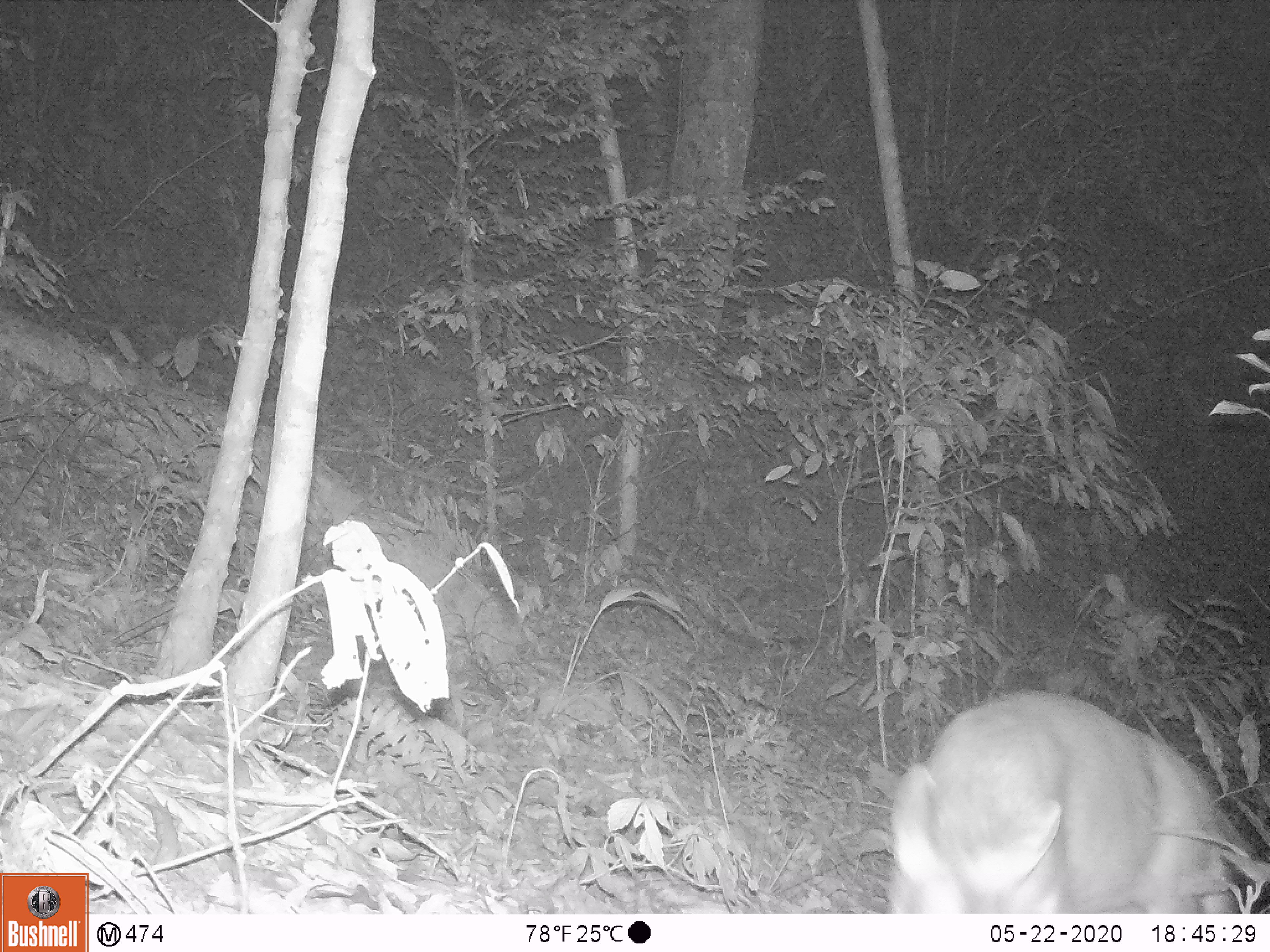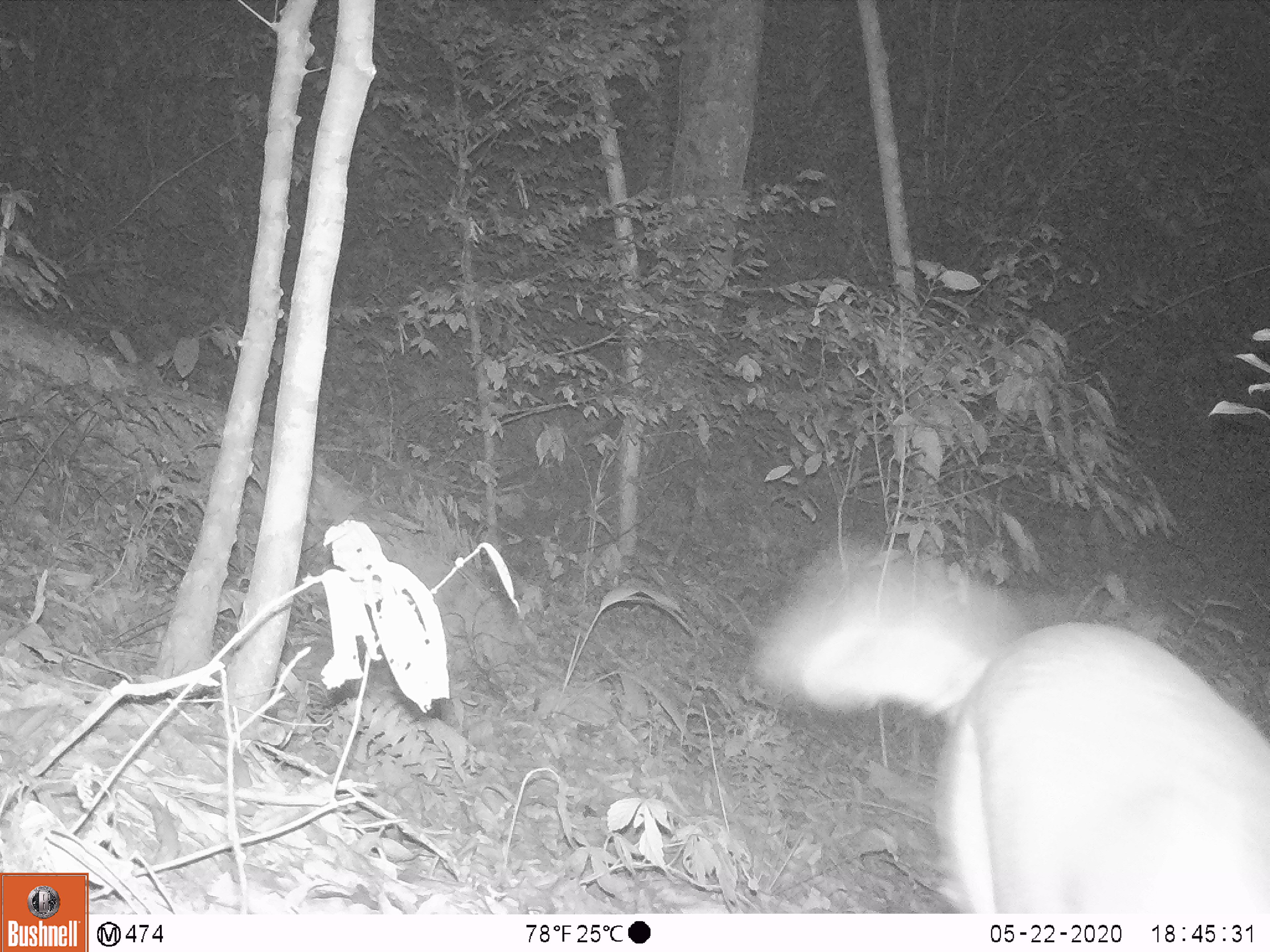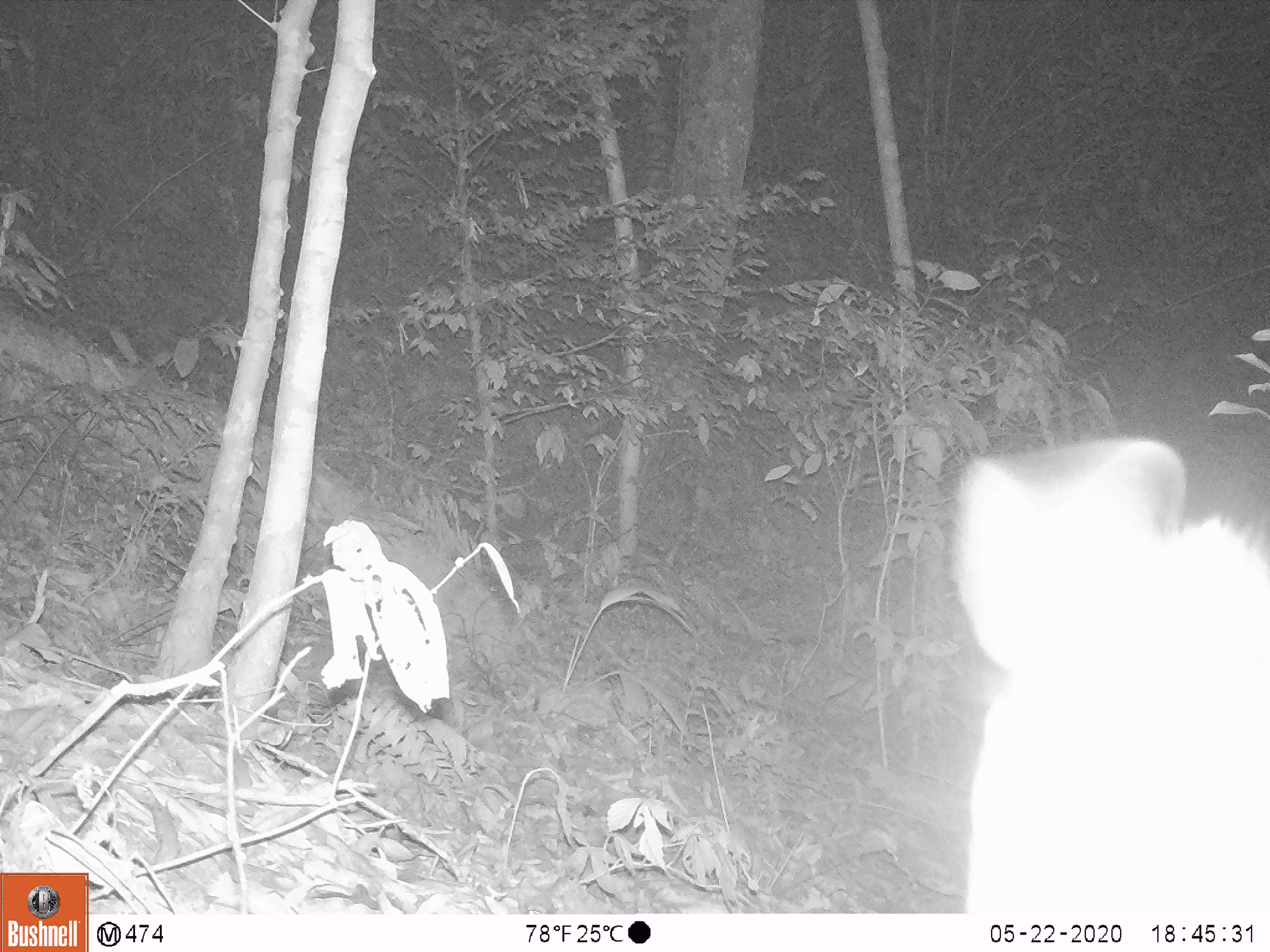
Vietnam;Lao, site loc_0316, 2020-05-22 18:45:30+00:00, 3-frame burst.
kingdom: Animalia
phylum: Chordata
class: Mammalia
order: Artiodactyla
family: Cervidae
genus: Muntiacus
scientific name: Muntiacus rooseveltorum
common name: roosevelt's muntjac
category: roosevelts muntjac group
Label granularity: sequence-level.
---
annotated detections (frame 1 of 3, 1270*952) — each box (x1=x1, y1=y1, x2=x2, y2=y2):
roosevelts muntjac group: (x1=883, y1=686, x2=1263, y2=912)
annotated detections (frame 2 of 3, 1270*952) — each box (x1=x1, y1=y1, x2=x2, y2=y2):
roosevelts muntjac group: (x1=794, y1=600, x2=1270, y2=911)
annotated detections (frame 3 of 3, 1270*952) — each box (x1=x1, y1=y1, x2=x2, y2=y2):
roosevelts muntjac group: (x1=944, y1=430, x2=1270, y2=914)